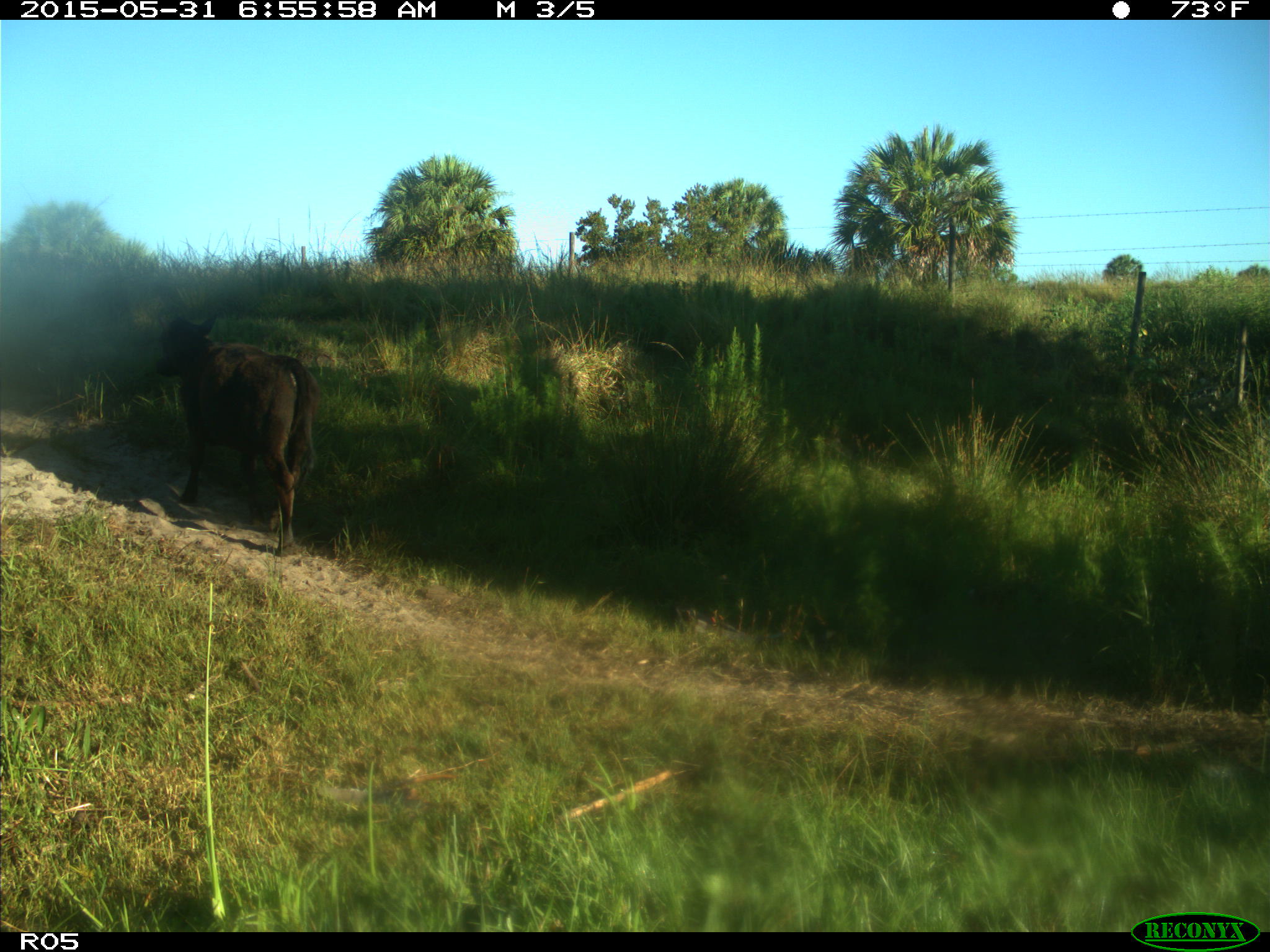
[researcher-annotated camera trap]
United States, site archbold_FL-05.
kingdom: Animalia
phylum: Chordata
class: Mammalia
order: Artiodactyla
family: Bovidae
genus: Bos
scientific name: Bos taurus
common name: domestic cow